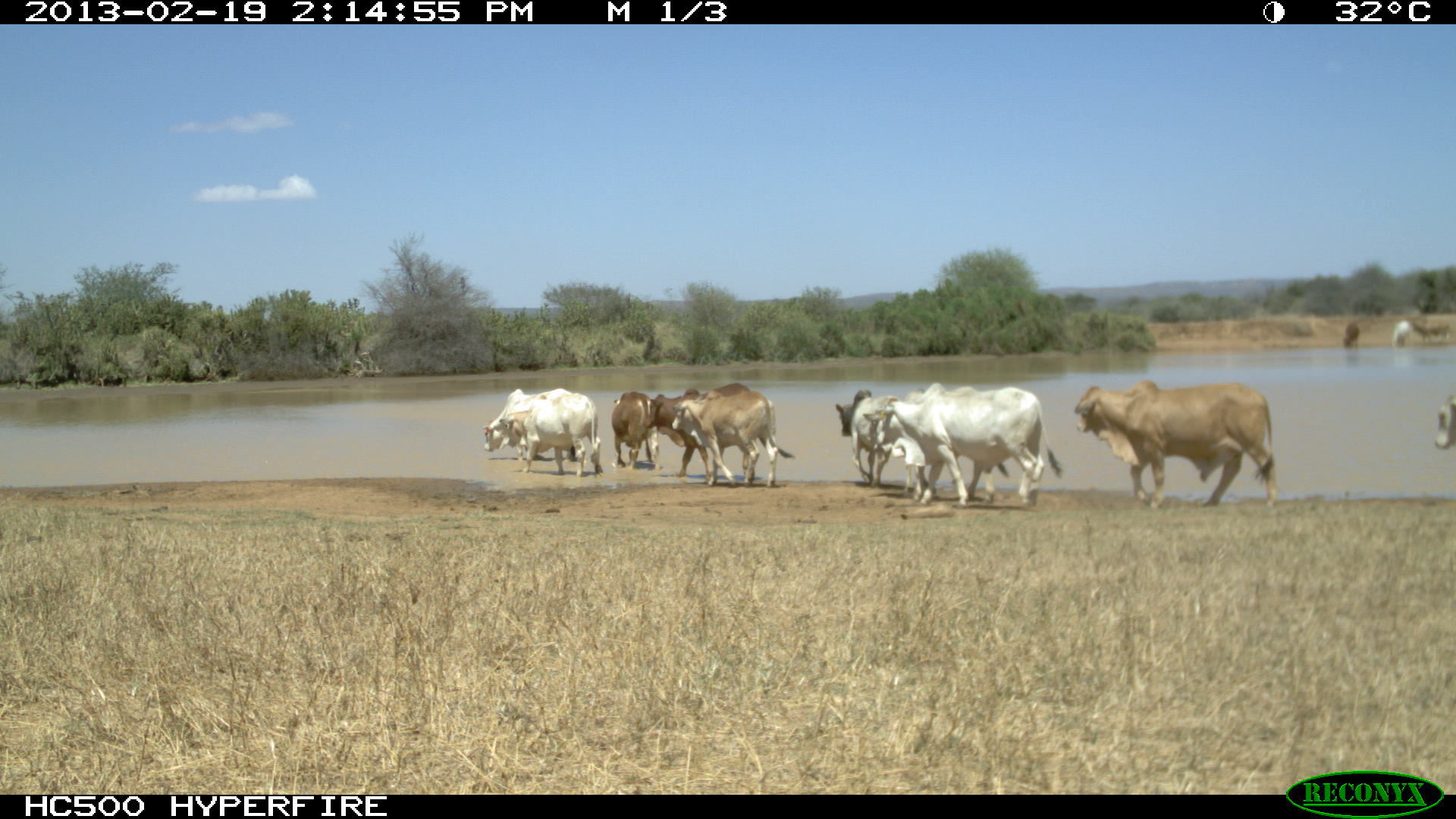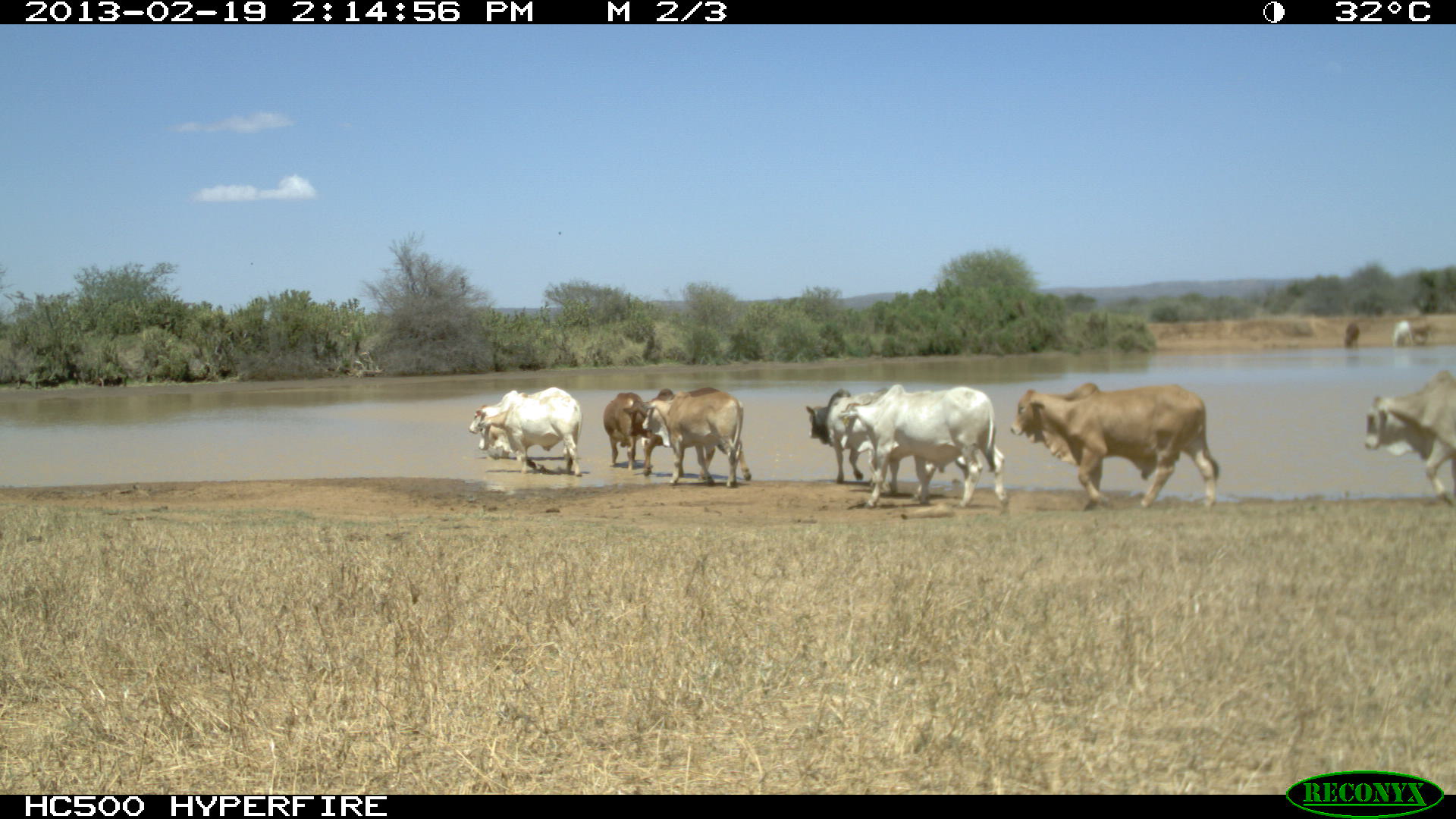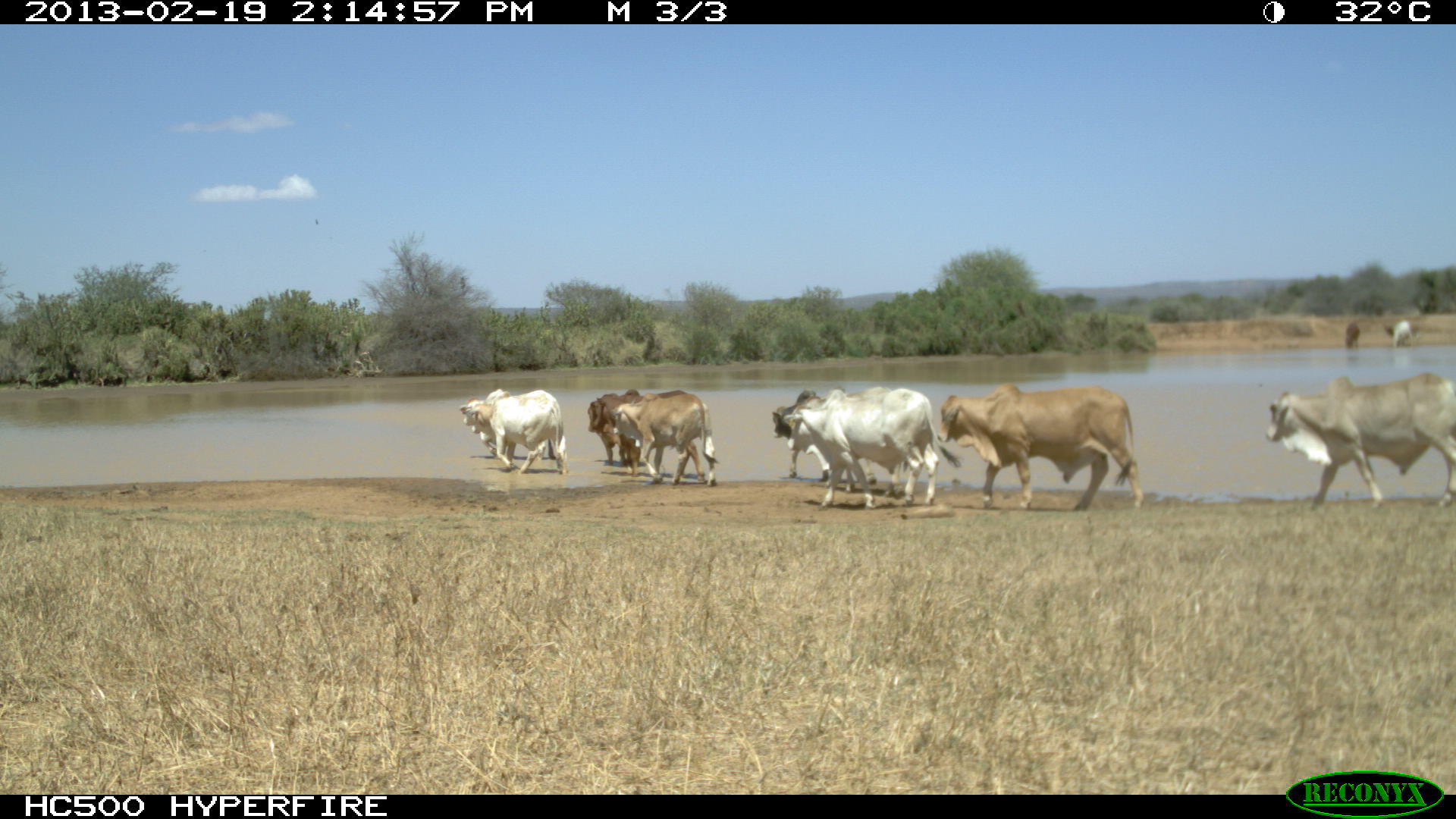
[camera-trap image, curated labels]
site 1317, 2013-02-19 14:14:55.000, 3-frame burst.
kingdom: Animalia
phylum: Chordata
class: Mammalia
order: Artiodactyla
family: Bovidae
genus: Bos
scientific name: Bos taurus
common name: domestic cattle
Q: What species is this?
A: Bos taurus (domestic cattle).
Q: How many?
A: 1.